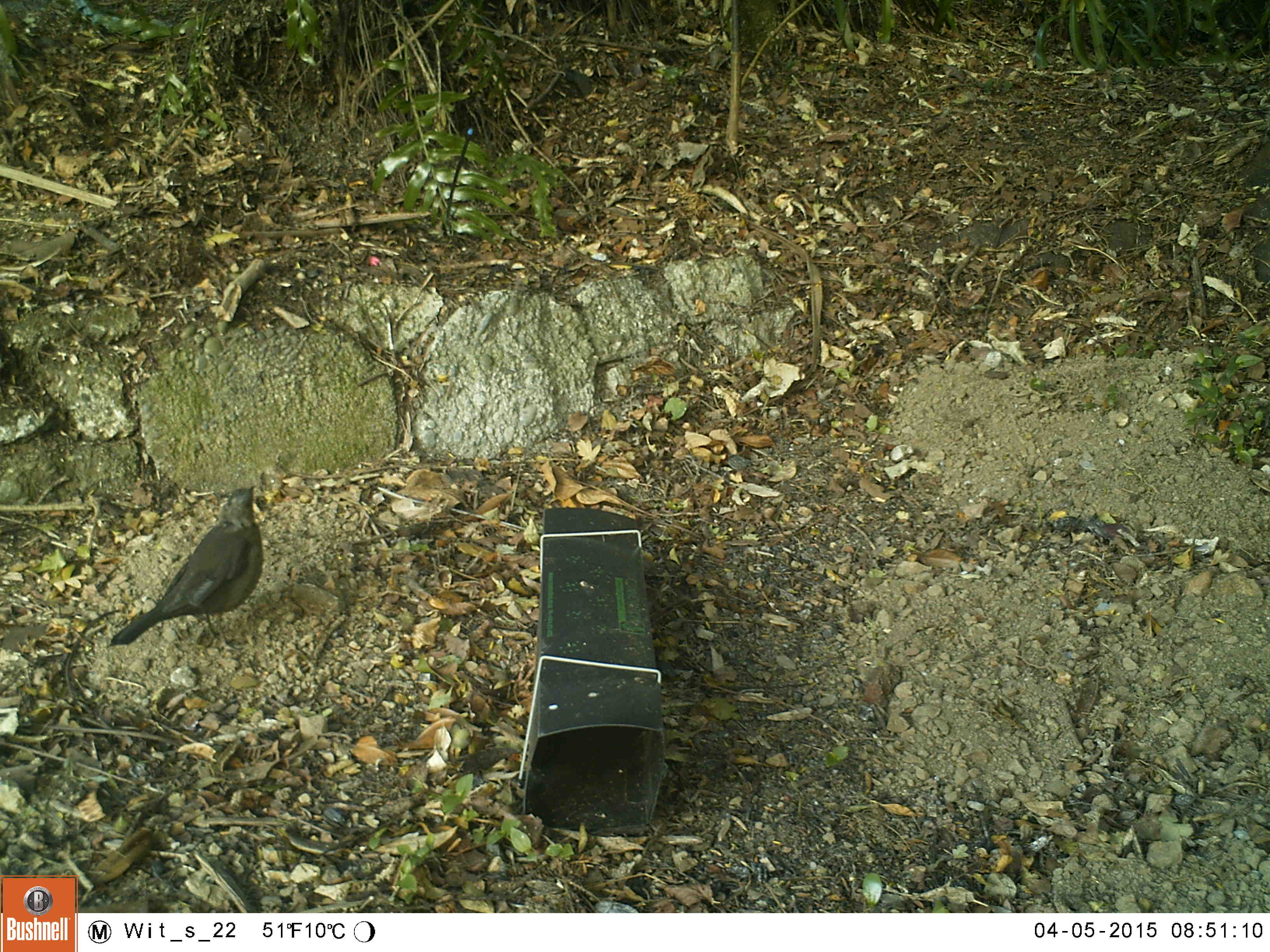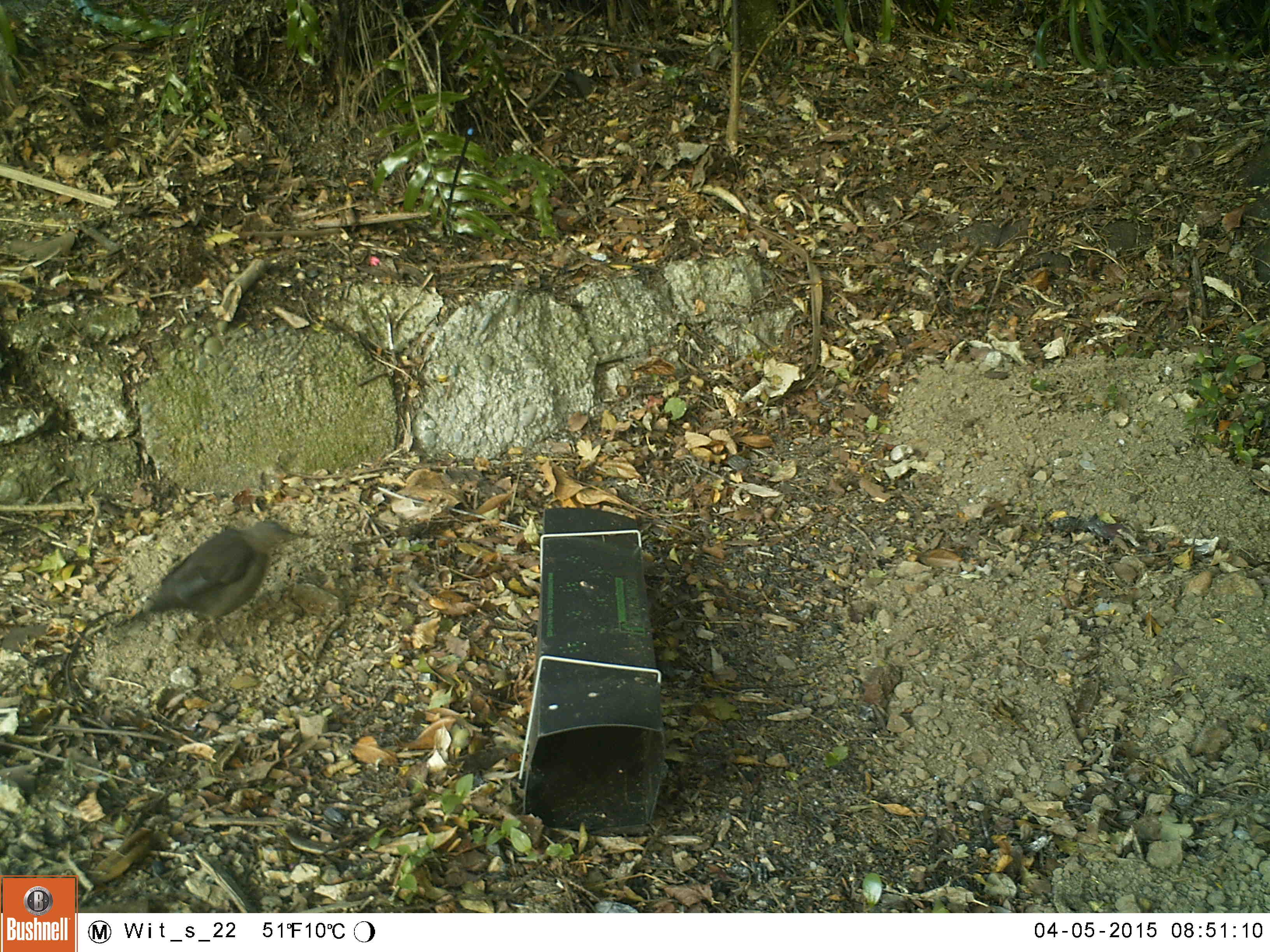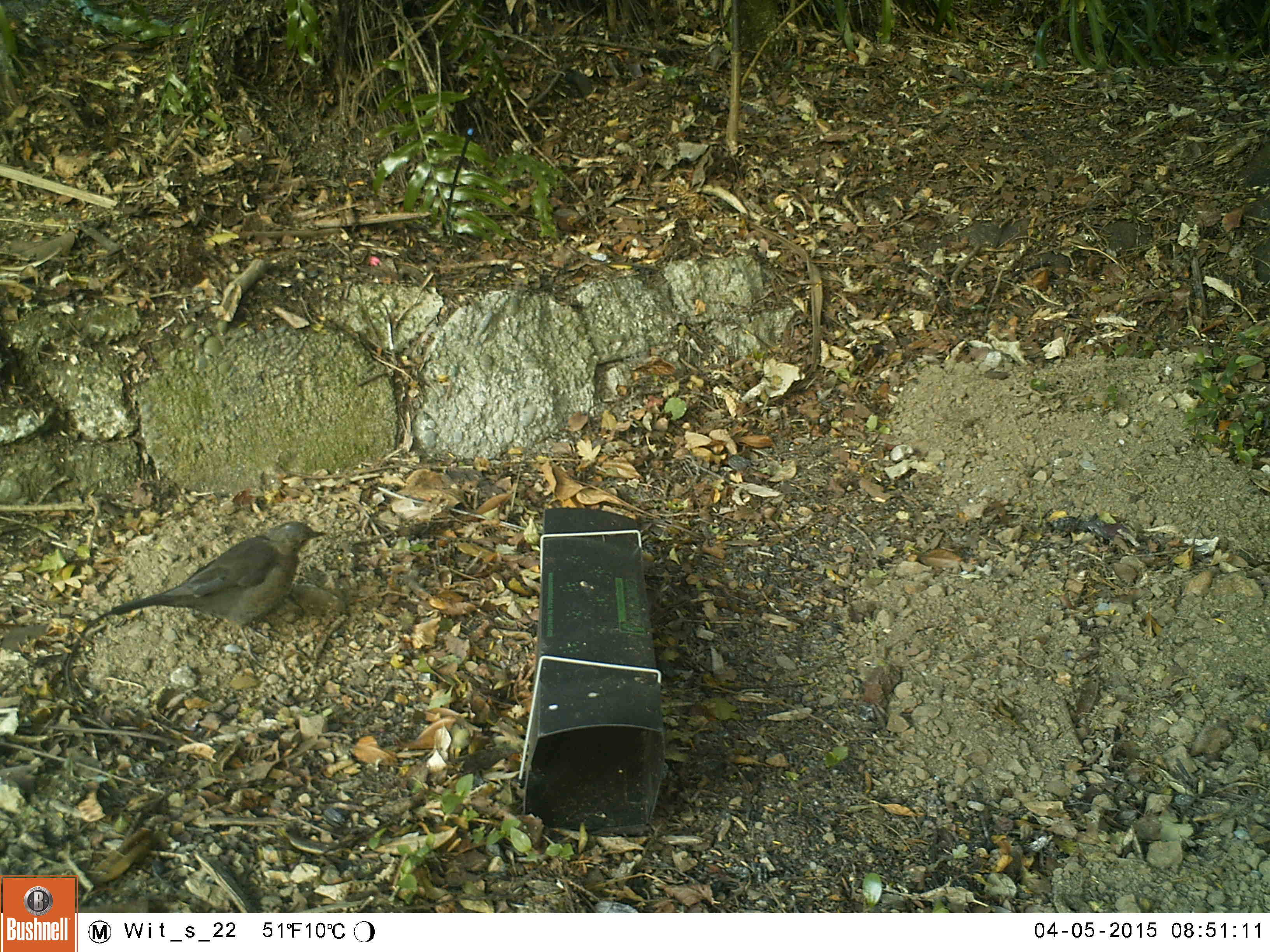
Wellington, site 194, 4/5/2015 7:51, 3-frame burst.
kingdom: Animalia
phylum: Chordata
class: Aves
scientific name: Aves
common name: bird